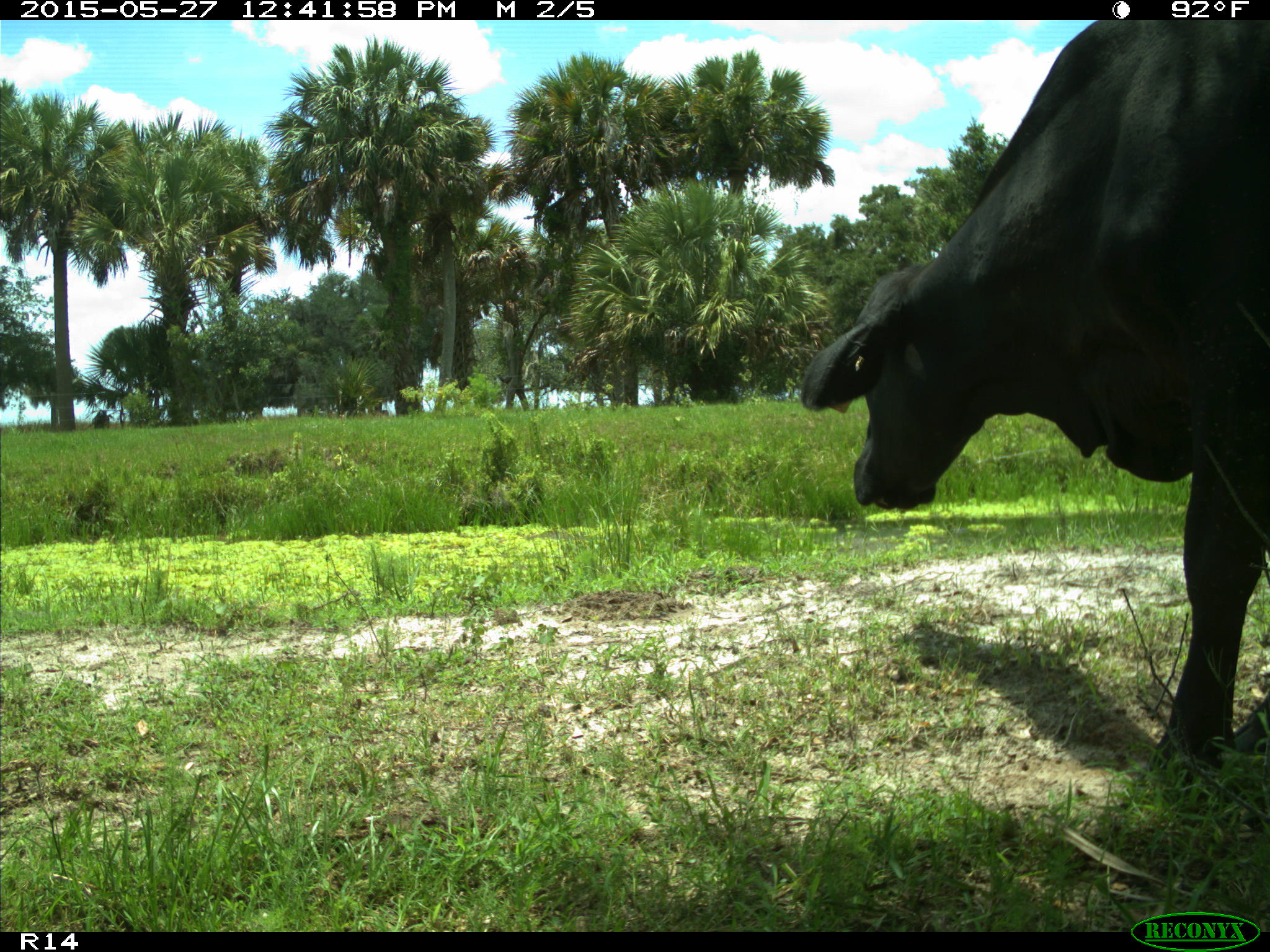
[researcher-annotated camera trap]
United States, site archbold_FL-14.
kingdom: Animalia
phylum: Chordata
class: Mammalia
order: Artiodactyla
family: Bovidae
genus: Bos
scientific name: Bos taurus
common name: domestic cow